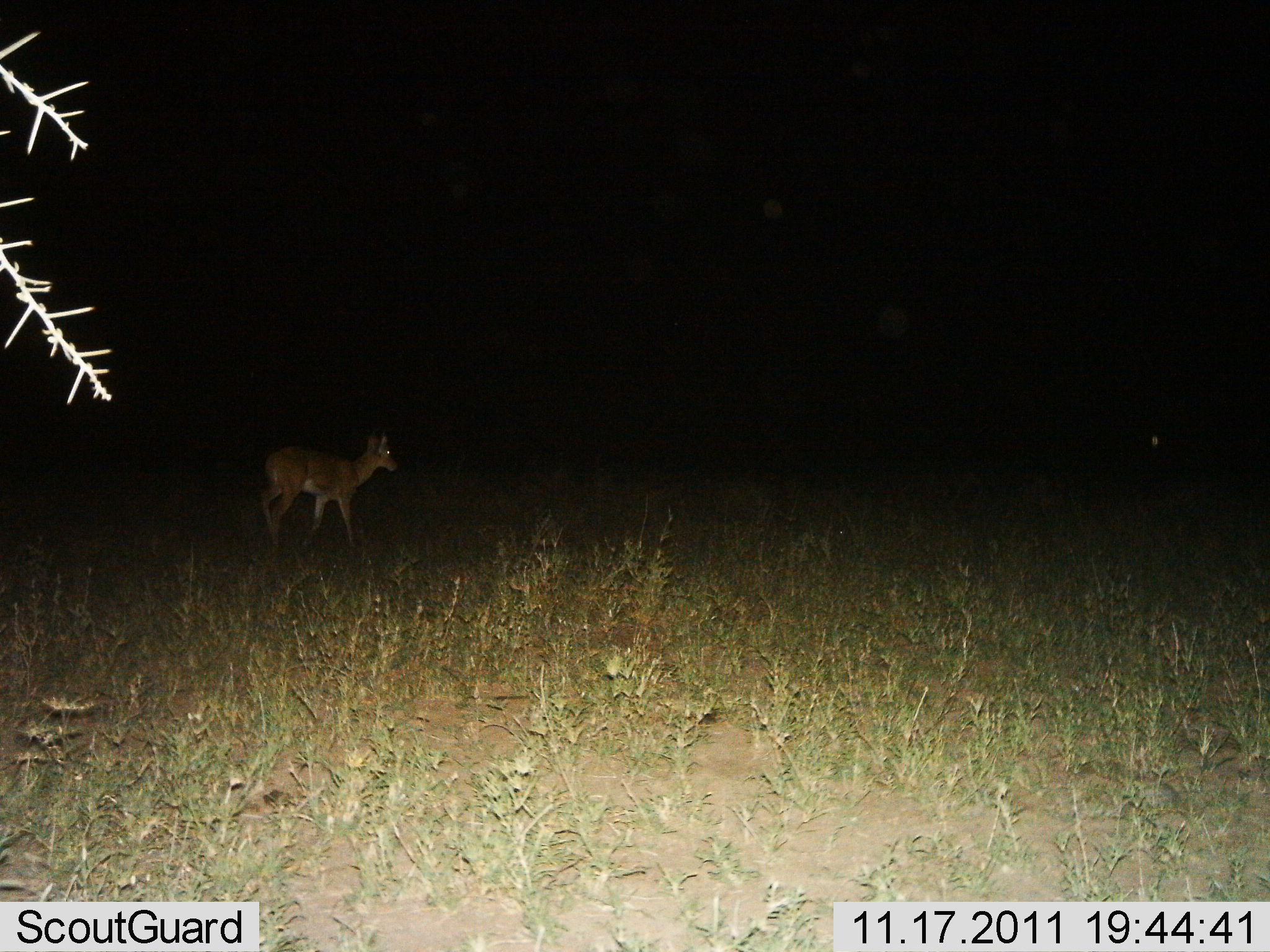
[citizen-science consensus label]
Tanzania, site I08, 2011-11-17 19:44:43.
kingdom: Animalia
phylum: Chordata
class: Mammalia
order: Artiodactyla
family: Bovidae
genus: Redunca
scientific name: Redunca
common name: reedbuck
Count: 1.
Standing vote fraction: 36%.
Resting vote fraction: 0%.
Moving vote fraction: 64%.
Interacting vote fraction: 0%.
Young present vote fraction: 0%.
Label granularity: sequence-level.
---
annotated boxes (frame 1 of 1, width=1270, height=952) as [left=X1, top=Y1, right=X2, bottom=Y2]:
animal: [left=257, top=433, right=399, bottom=557]